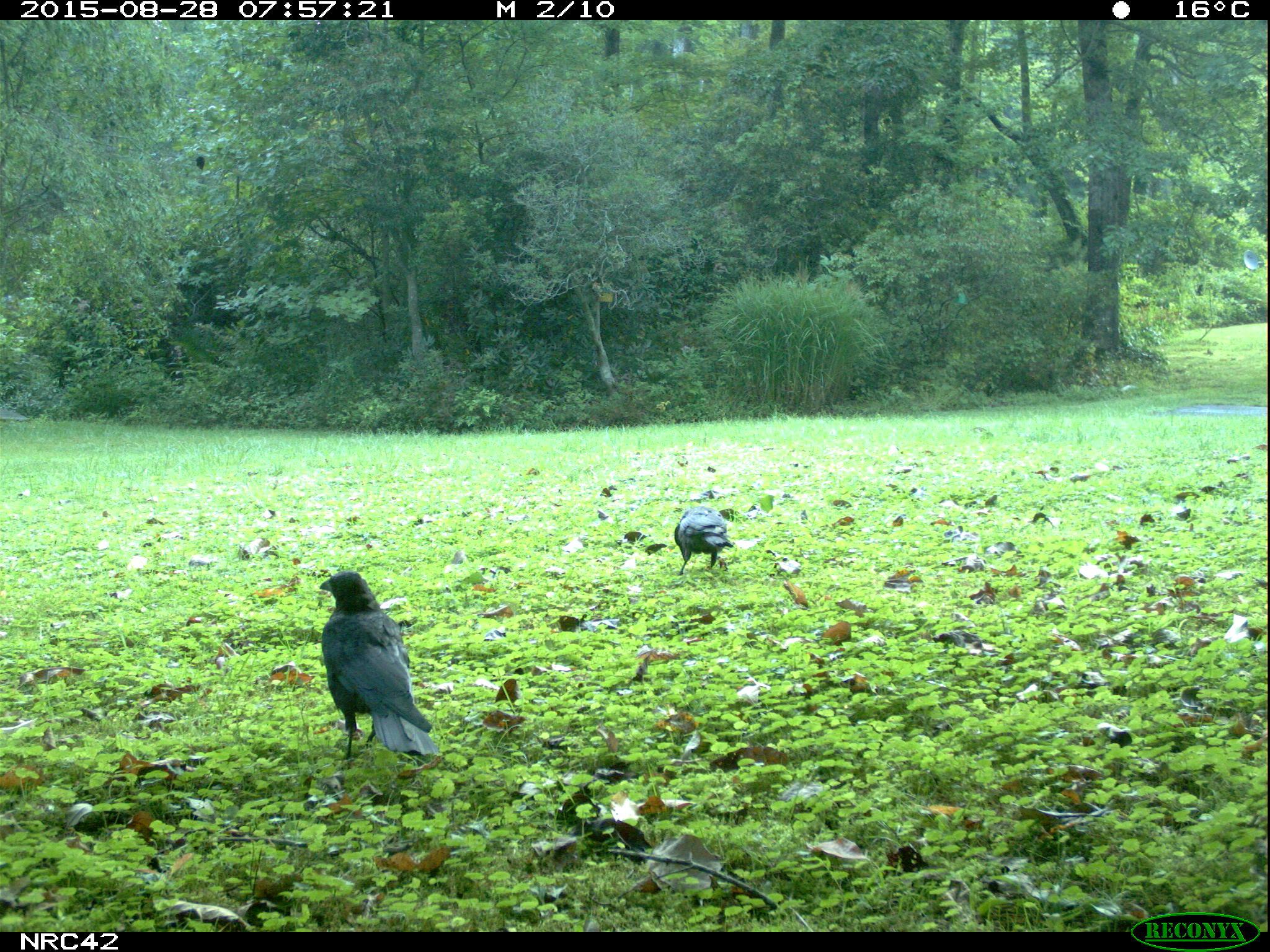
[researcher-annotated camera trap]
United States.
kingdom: Animalia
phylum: Chordata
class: Aves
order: Passeriformes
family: Corvidae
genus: Corvus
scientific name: Corvus brachyrhynchos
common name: american crow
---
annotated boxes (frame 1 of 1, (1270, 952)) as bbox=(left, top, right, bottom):
American Crow: bbox=(319, 557, 440, 767); bbox=(670, 507, 740, 578)